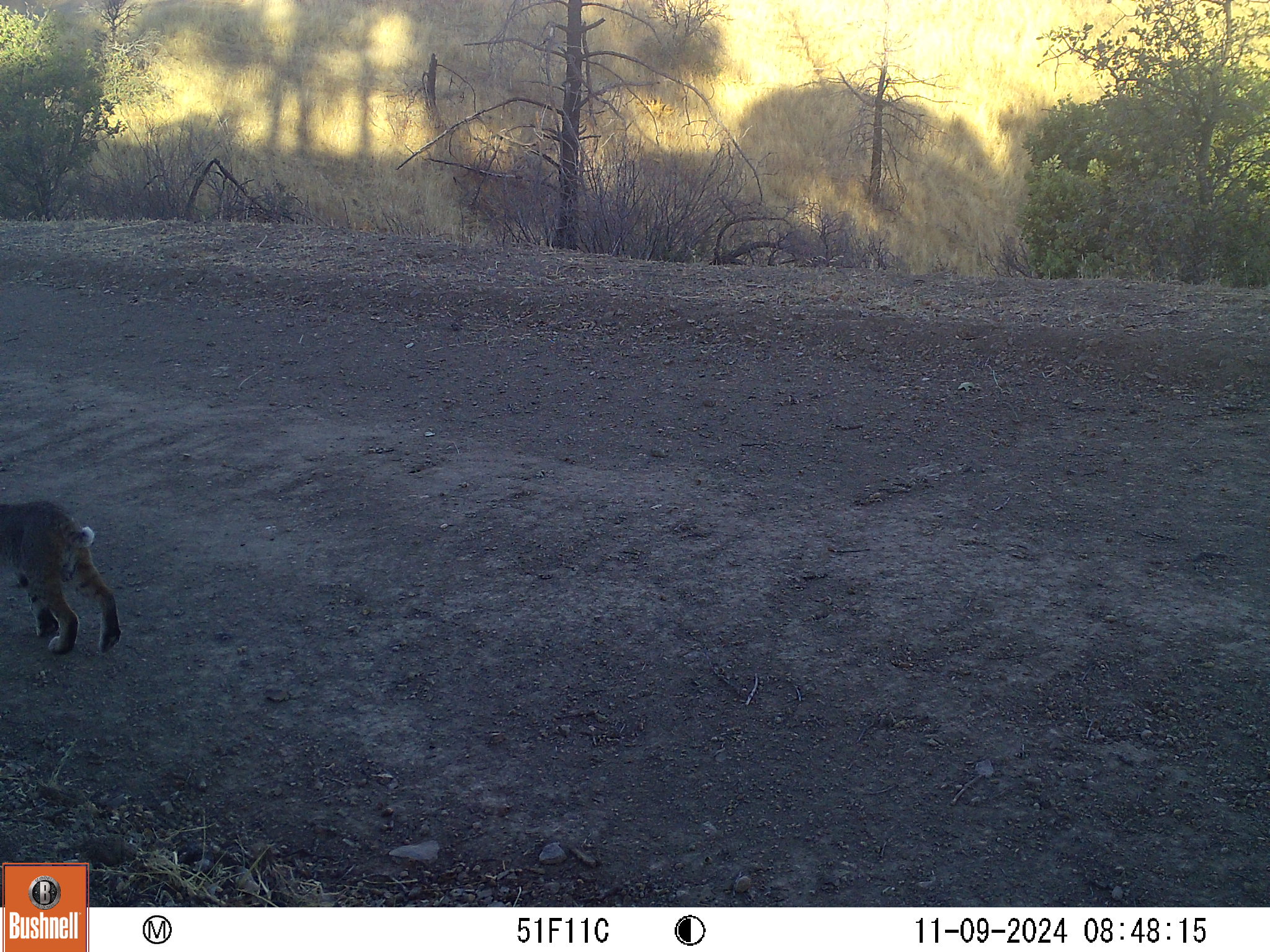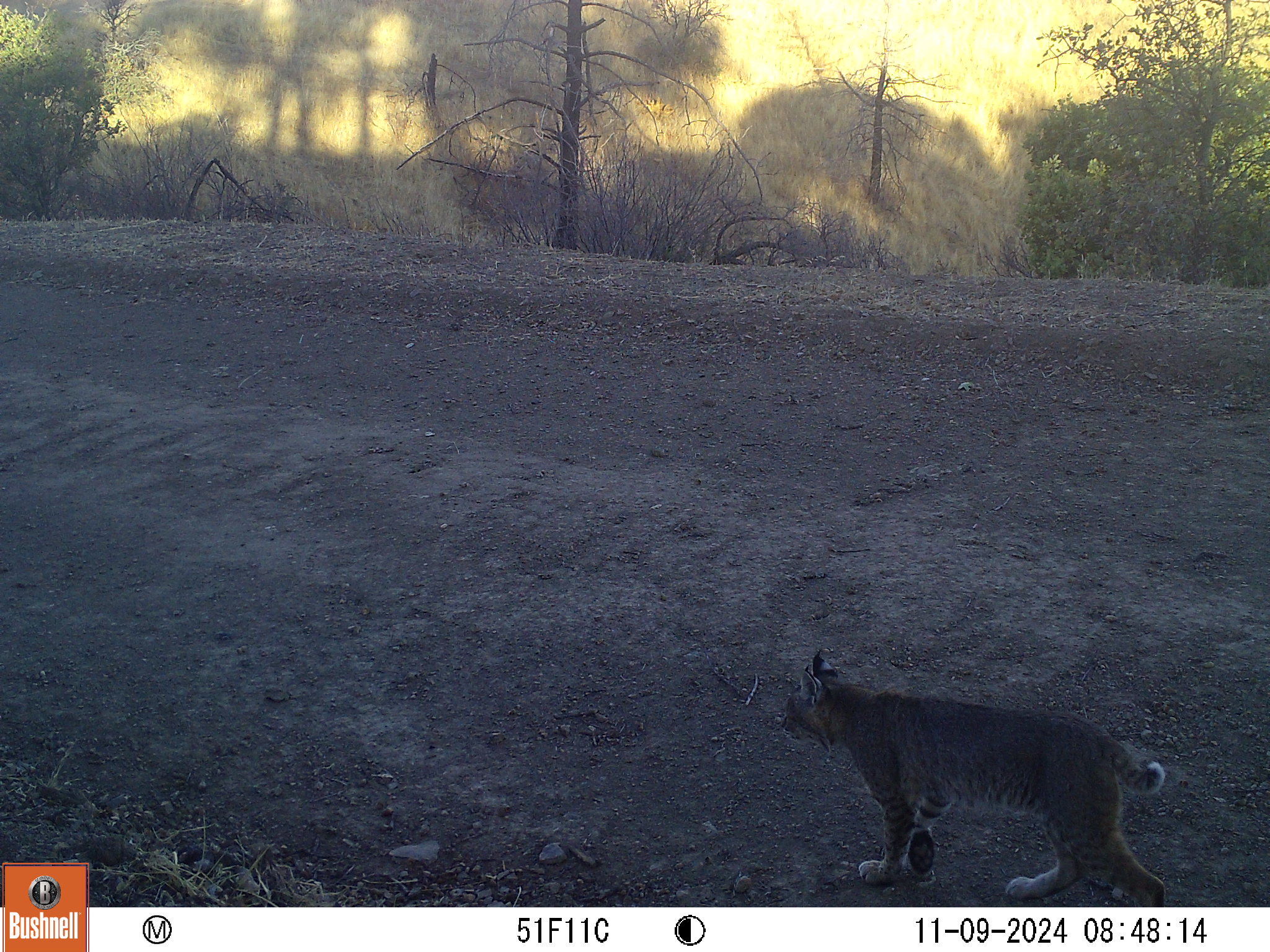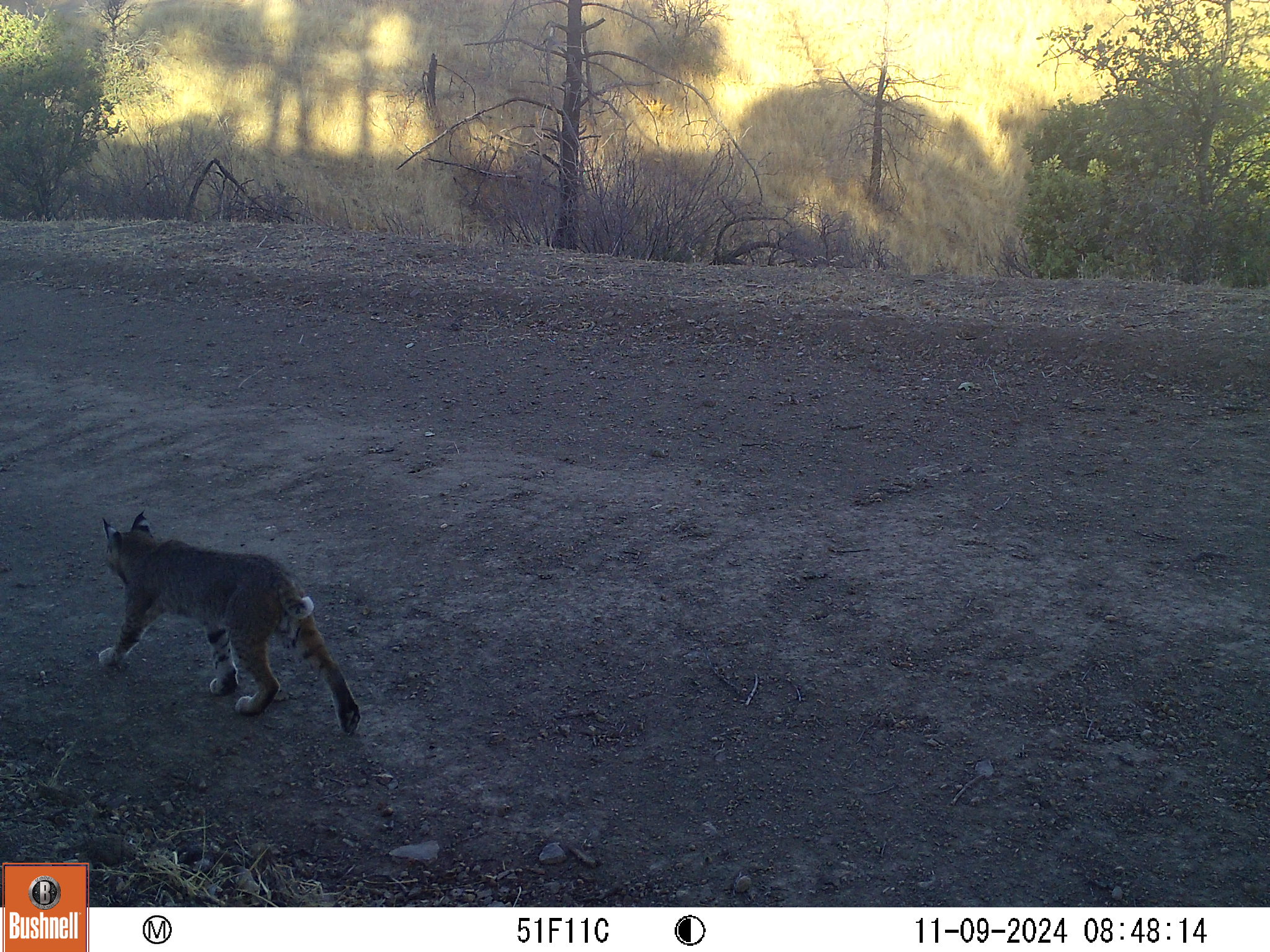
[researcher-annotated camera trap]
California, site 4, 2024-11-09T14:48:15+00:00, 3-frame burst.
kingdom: Animalia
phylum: Chordata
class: Mammalia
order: Carnivora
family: Felidae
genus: Lynx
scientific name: Lynx rufus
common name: bobcat